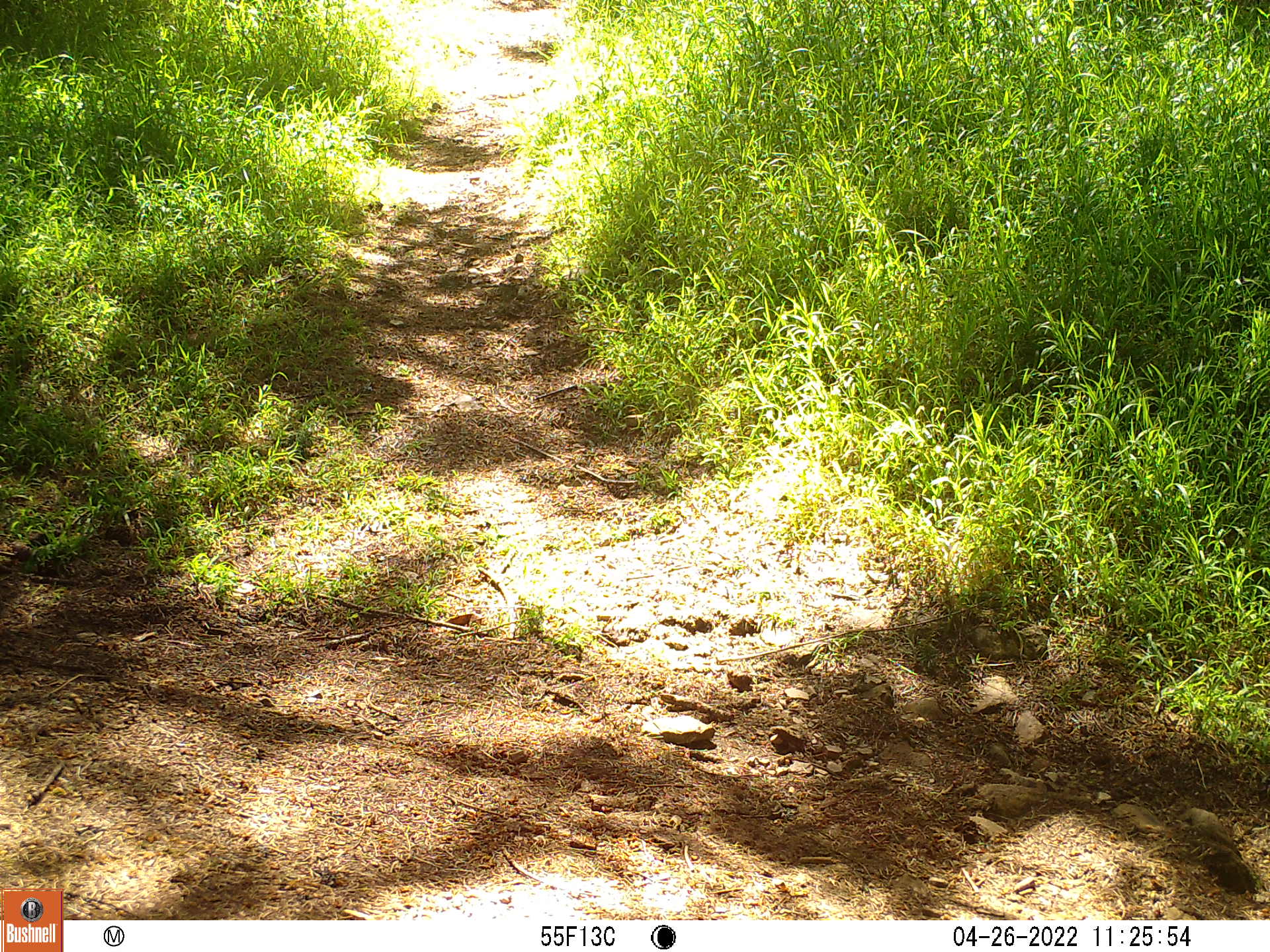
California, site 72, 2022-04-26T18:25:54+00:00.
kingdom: Animalia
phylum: Chordata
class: Aves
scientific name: Aves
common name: bird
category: unknown bird